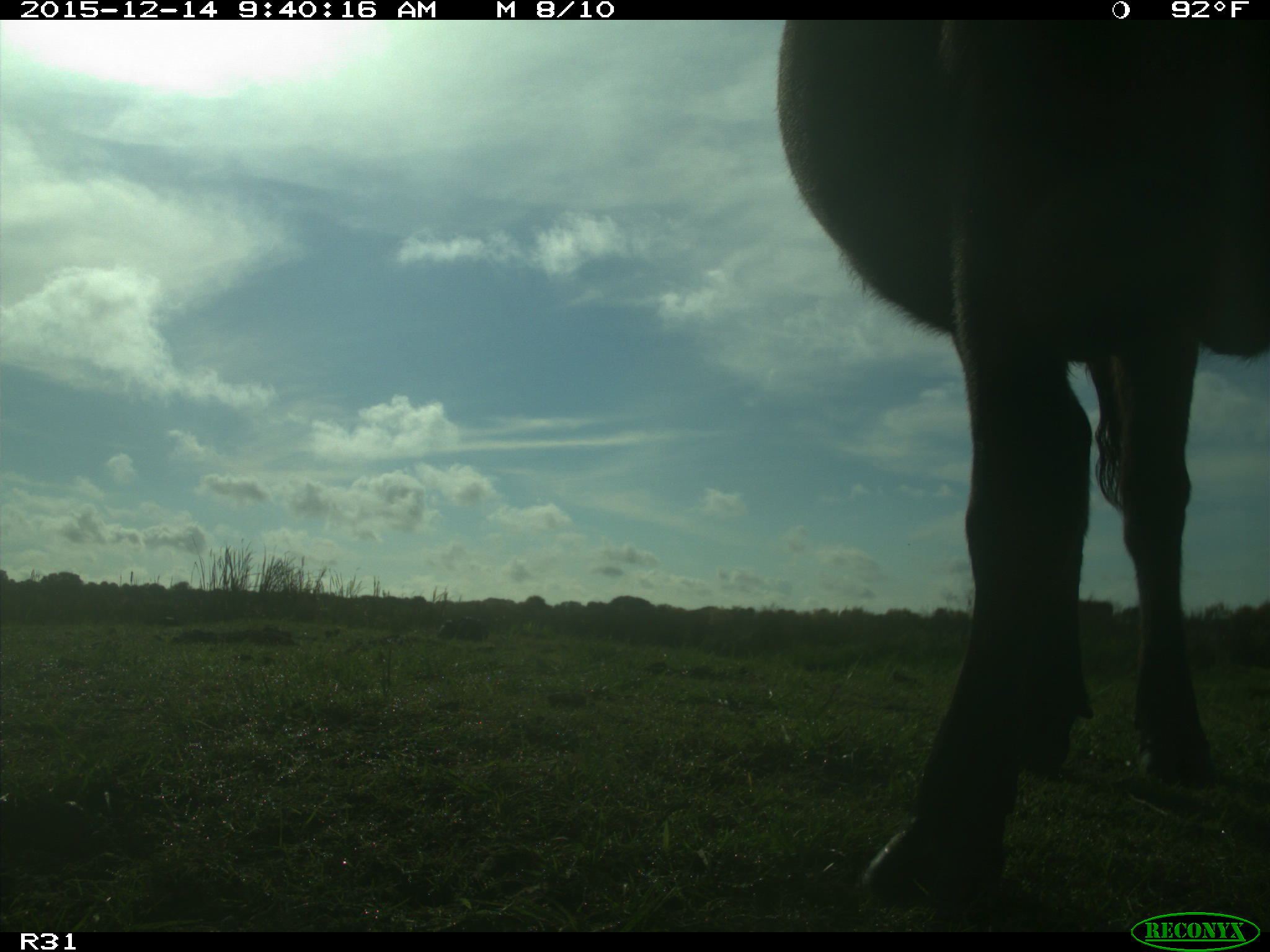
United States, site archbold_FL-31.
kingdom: Animalia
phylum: Chordata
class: Mammalia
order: Artiodactyla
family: Bovidae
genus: Bos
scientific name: Bos taurus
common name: domestic cow